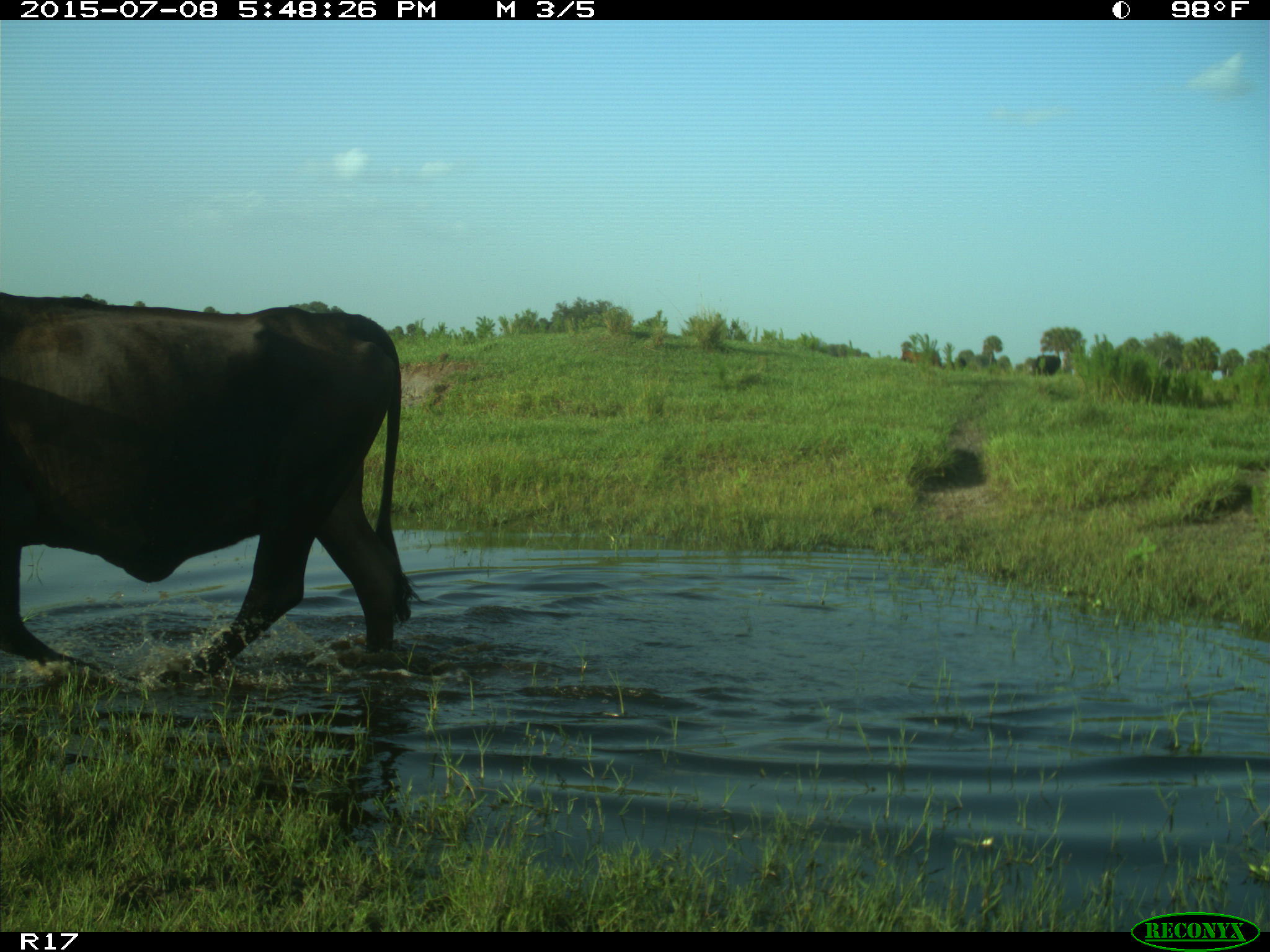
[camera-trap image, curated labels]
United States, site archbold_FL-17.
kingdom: Animalia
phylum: Chordata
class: Mammalia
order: Artiodactyla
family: Bovidae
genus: Bos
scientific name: Bos taurus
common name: domestic cow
Bos taurus (domestic cow).